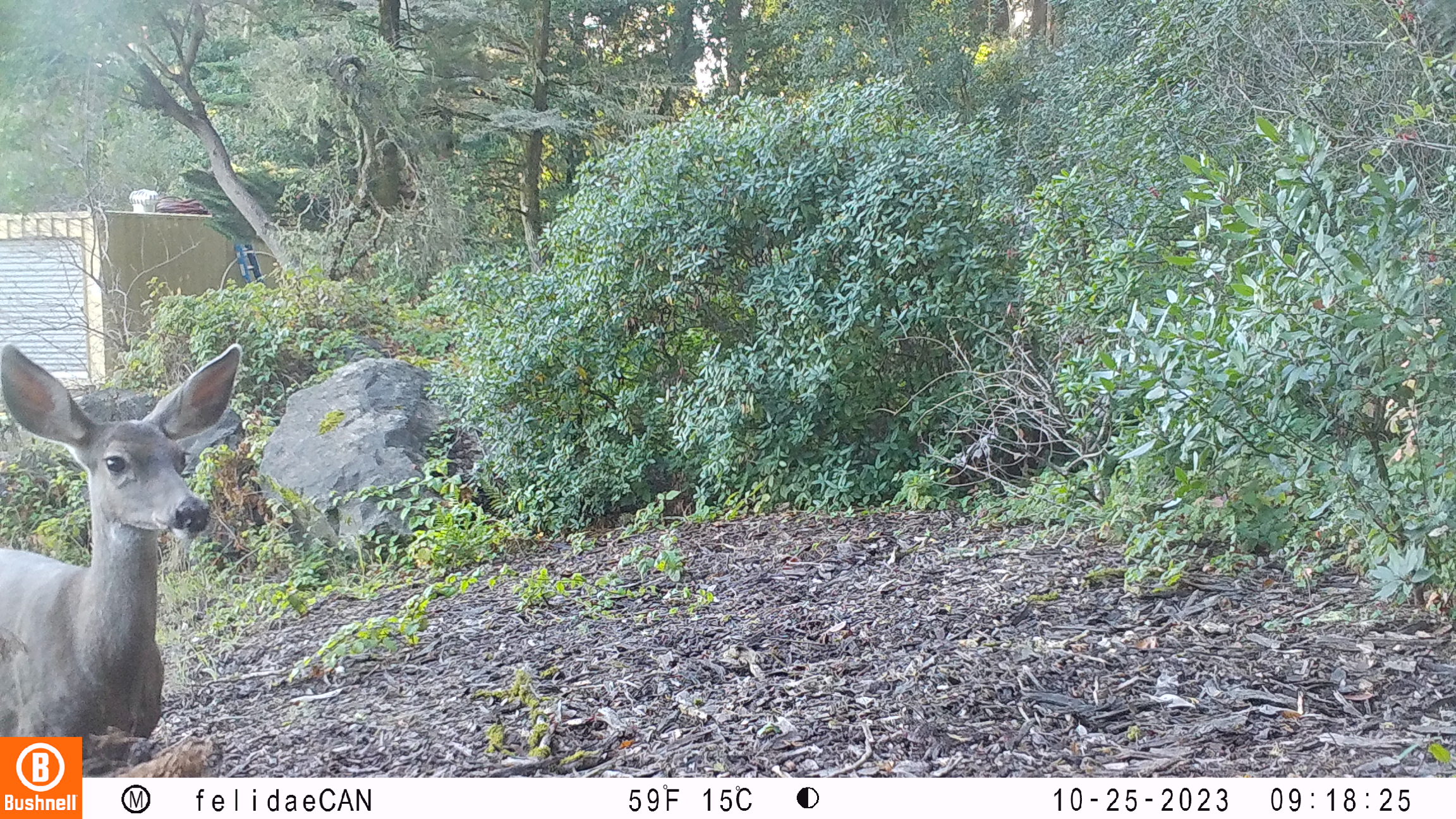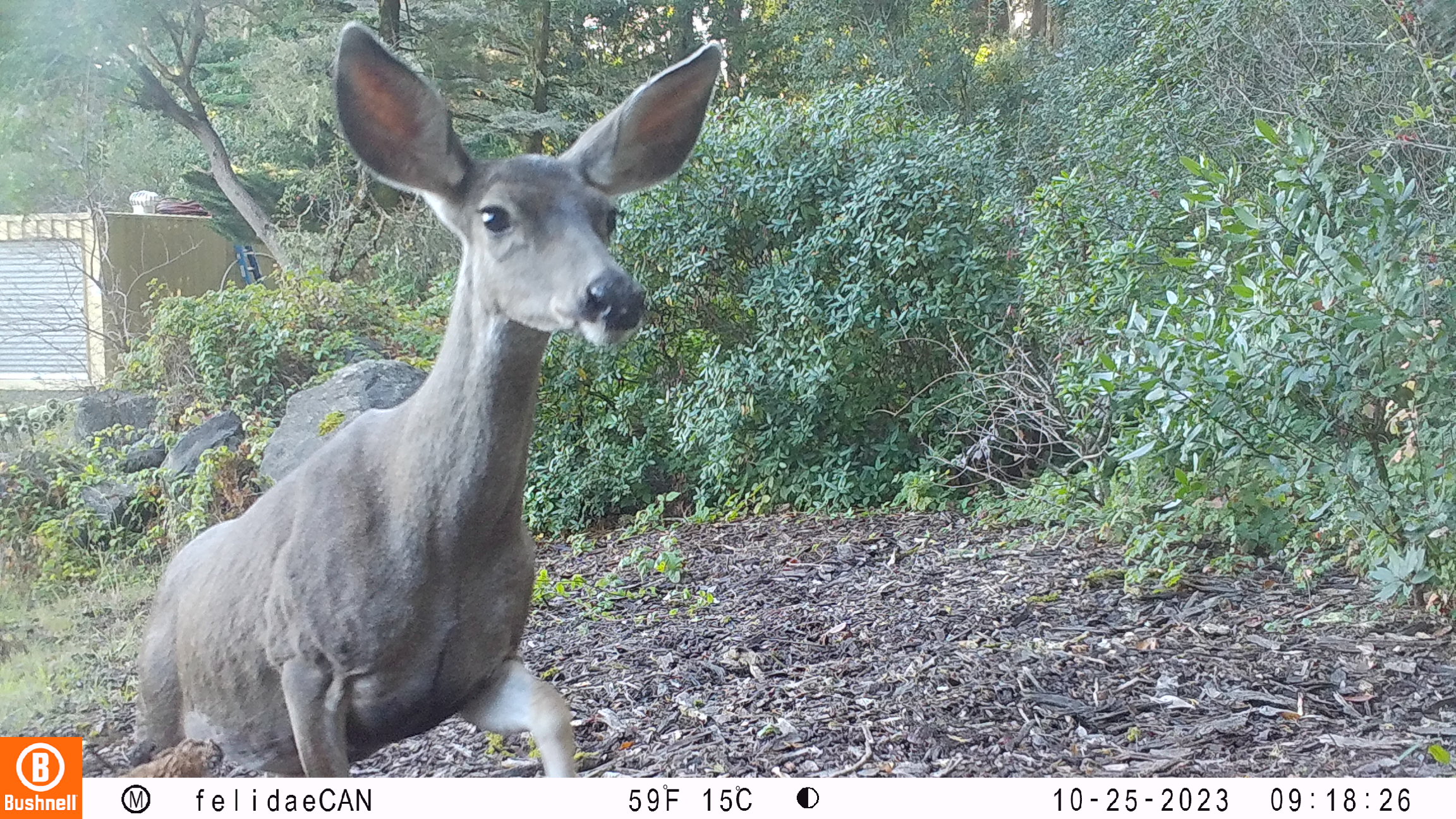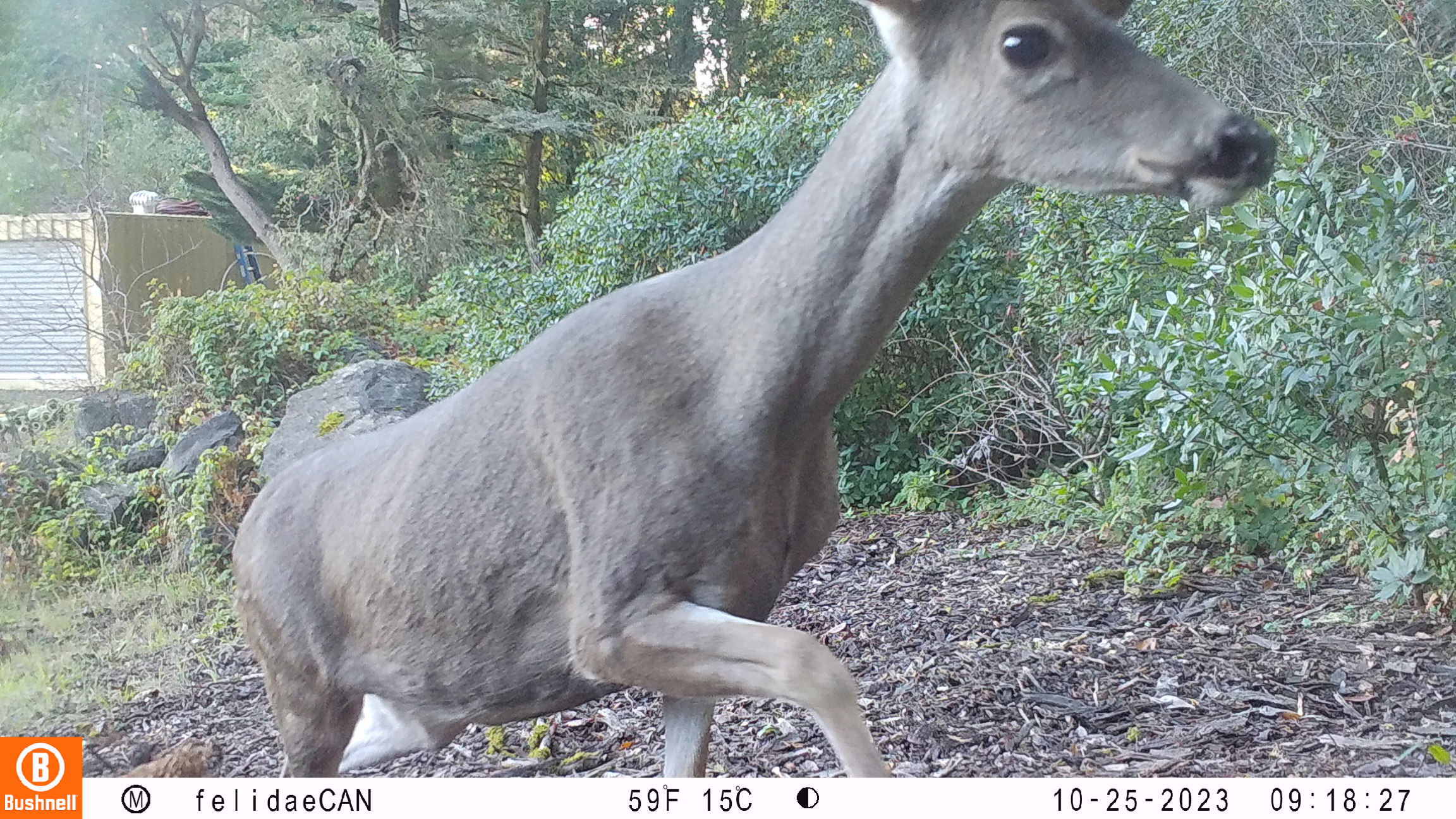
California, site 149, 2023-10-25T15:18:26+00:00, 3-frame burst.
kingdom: Animalia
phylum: Chordata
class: Mammalia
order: Artiodactyla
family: Cervidae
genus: Odocoileus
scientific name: Odocoileus hemionus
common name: mule deer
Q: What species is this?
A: Mule deer (Odocoileus hemionus).